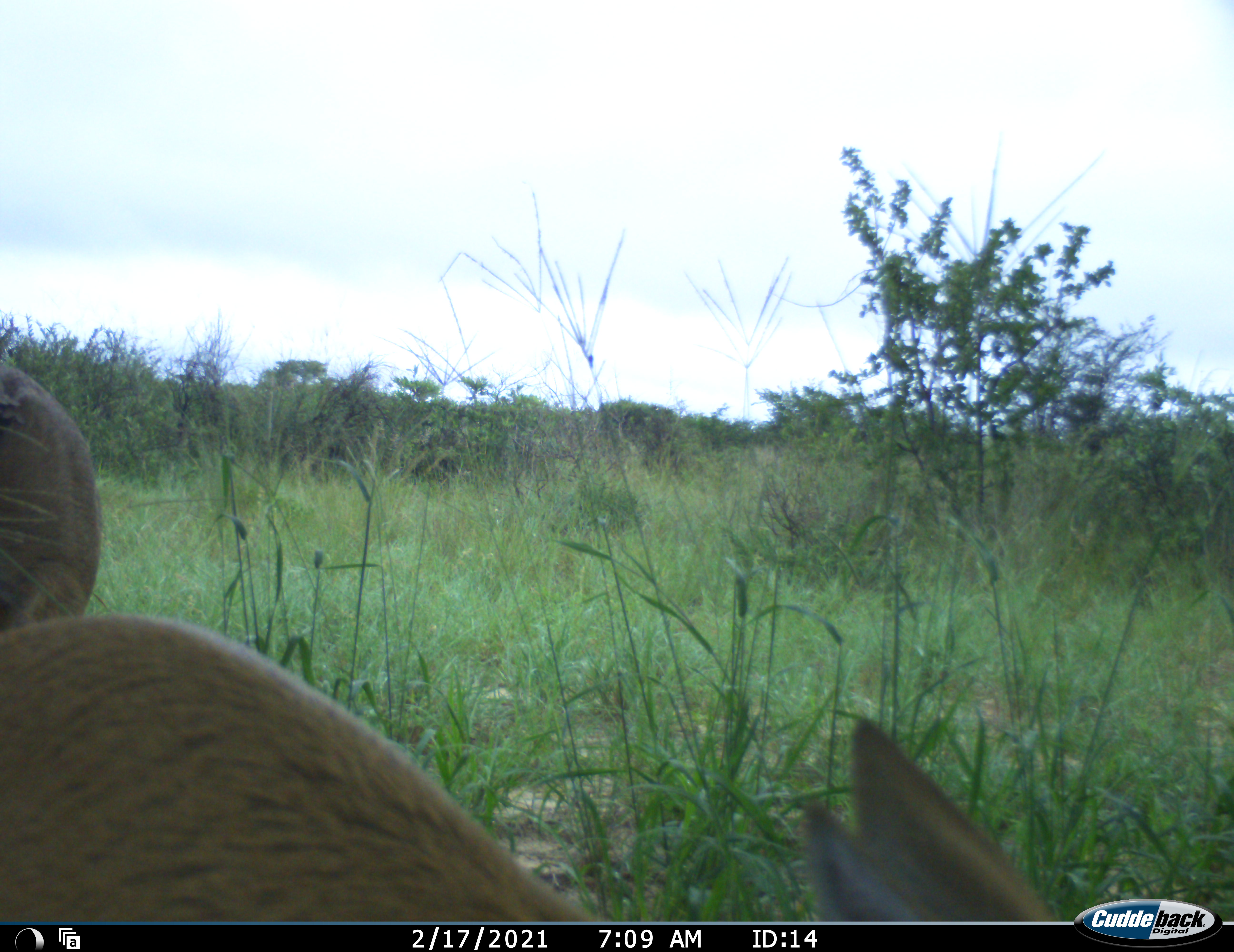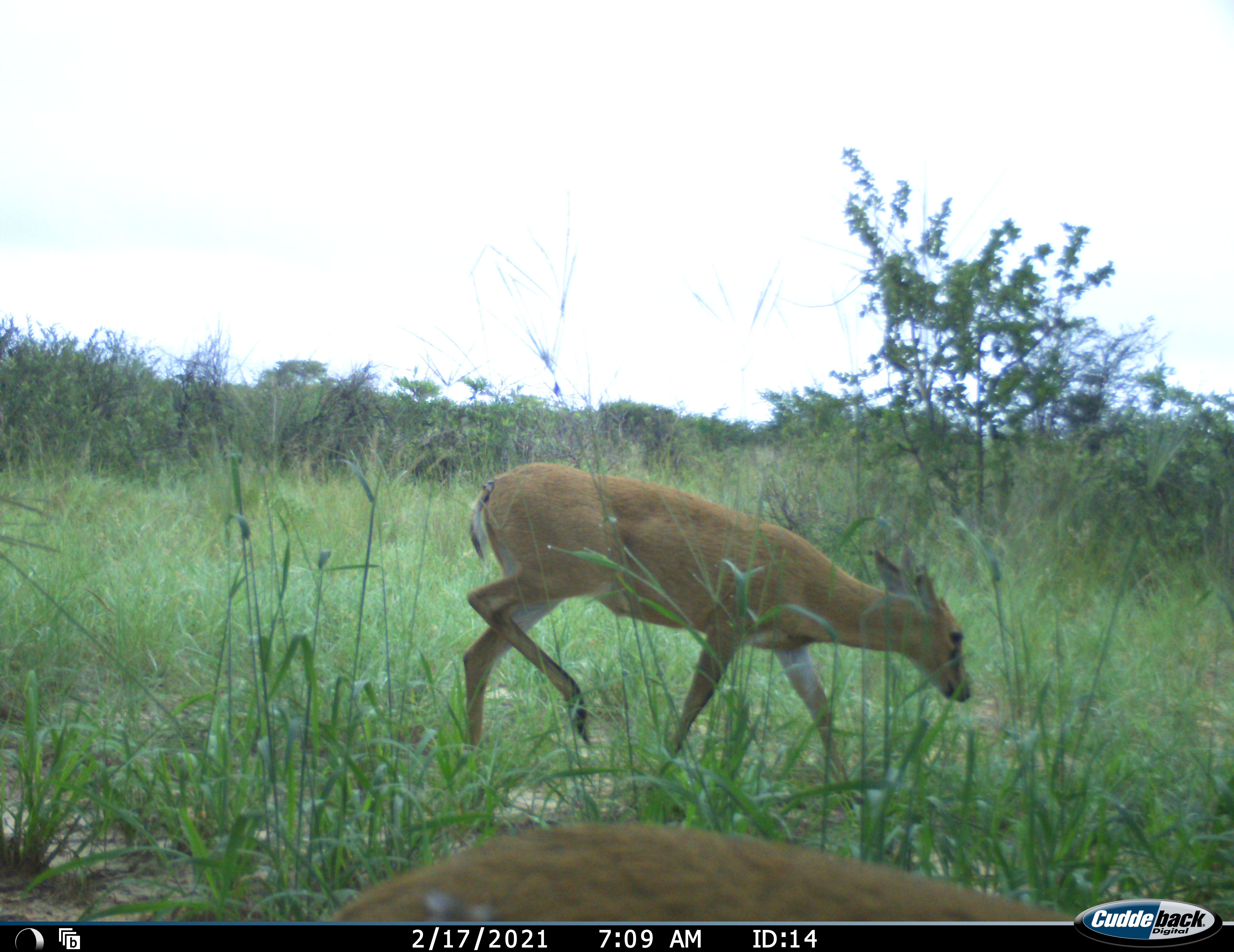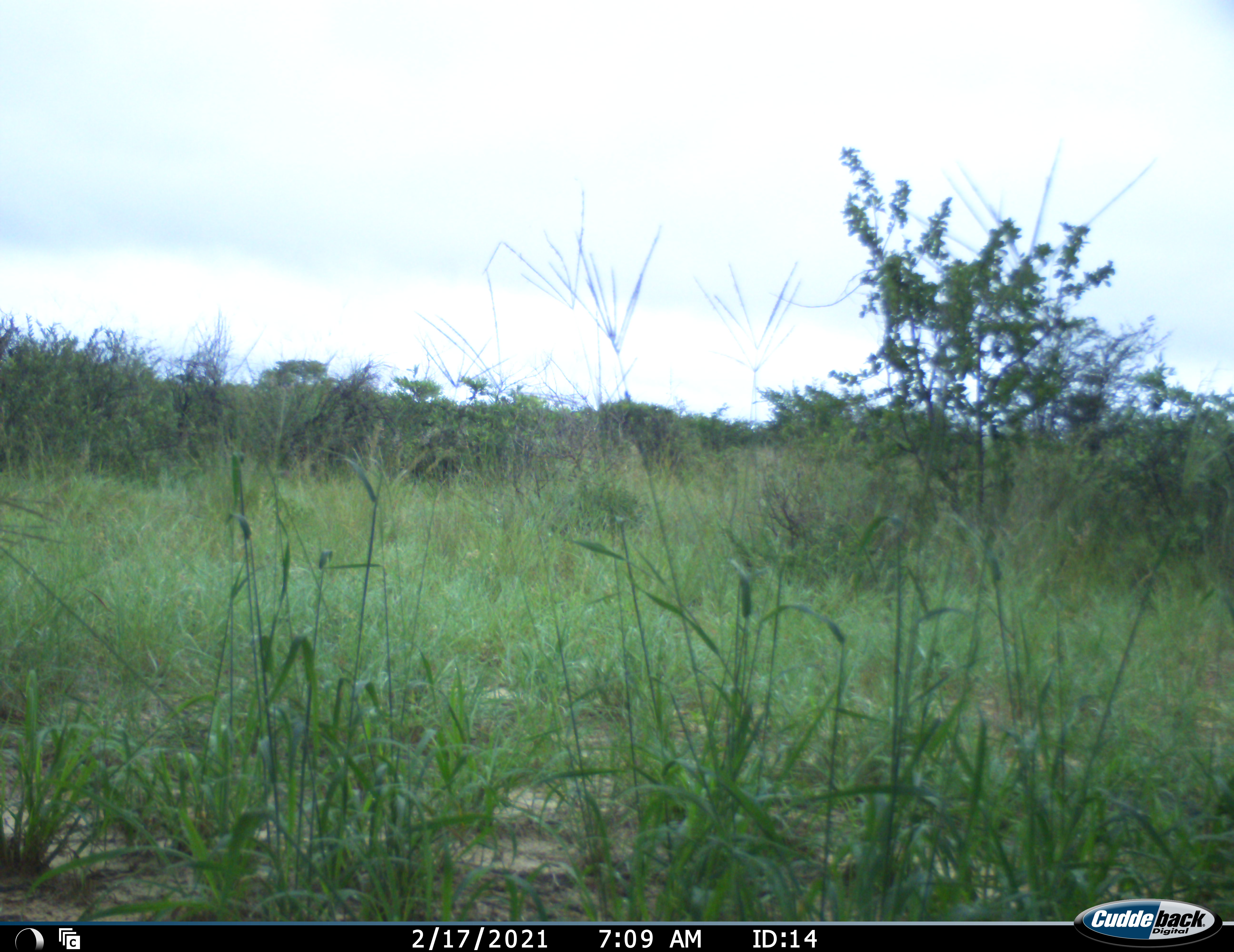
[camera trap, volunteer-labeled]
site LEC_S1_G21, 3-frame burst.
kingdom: Animalia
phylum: Chordata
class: Mammalia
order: Artiodactyla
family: Bovidae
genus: Sylvicapra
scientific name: Sylvicapra grimmia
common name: common duiker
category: duikercommongrey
Duikercommongrey (common duiker) (Sylvicapra grimmia), count 2. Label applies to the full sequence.